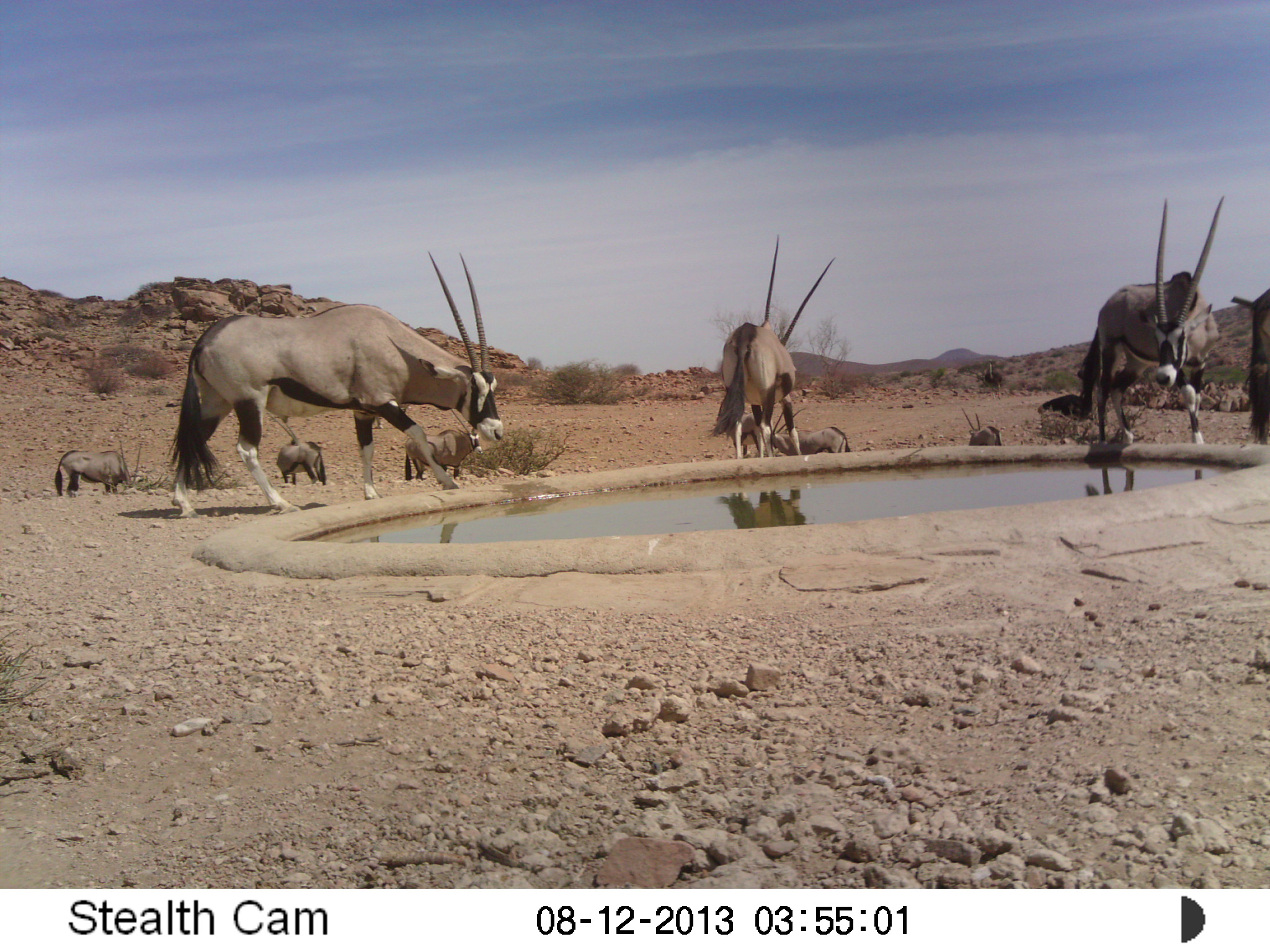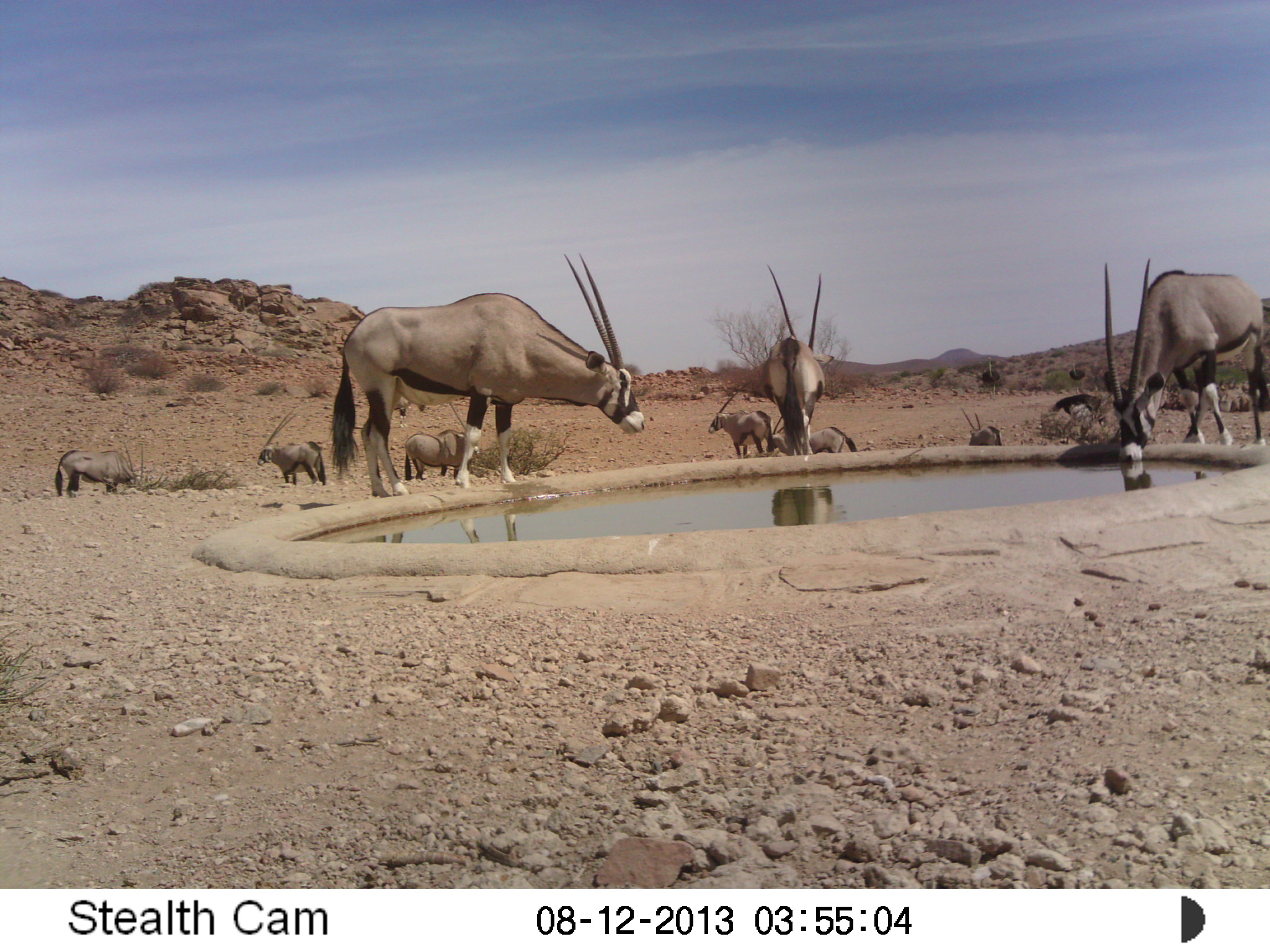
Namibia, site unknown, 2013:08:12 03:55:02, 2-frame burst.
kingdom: Animalia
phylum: Chordata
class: Mammalia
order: Artiodactyla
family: Bovidae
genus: Oryx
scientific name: Oryx gazella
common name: gemsbok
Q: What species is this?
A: Oryx gazella (gemsbok).